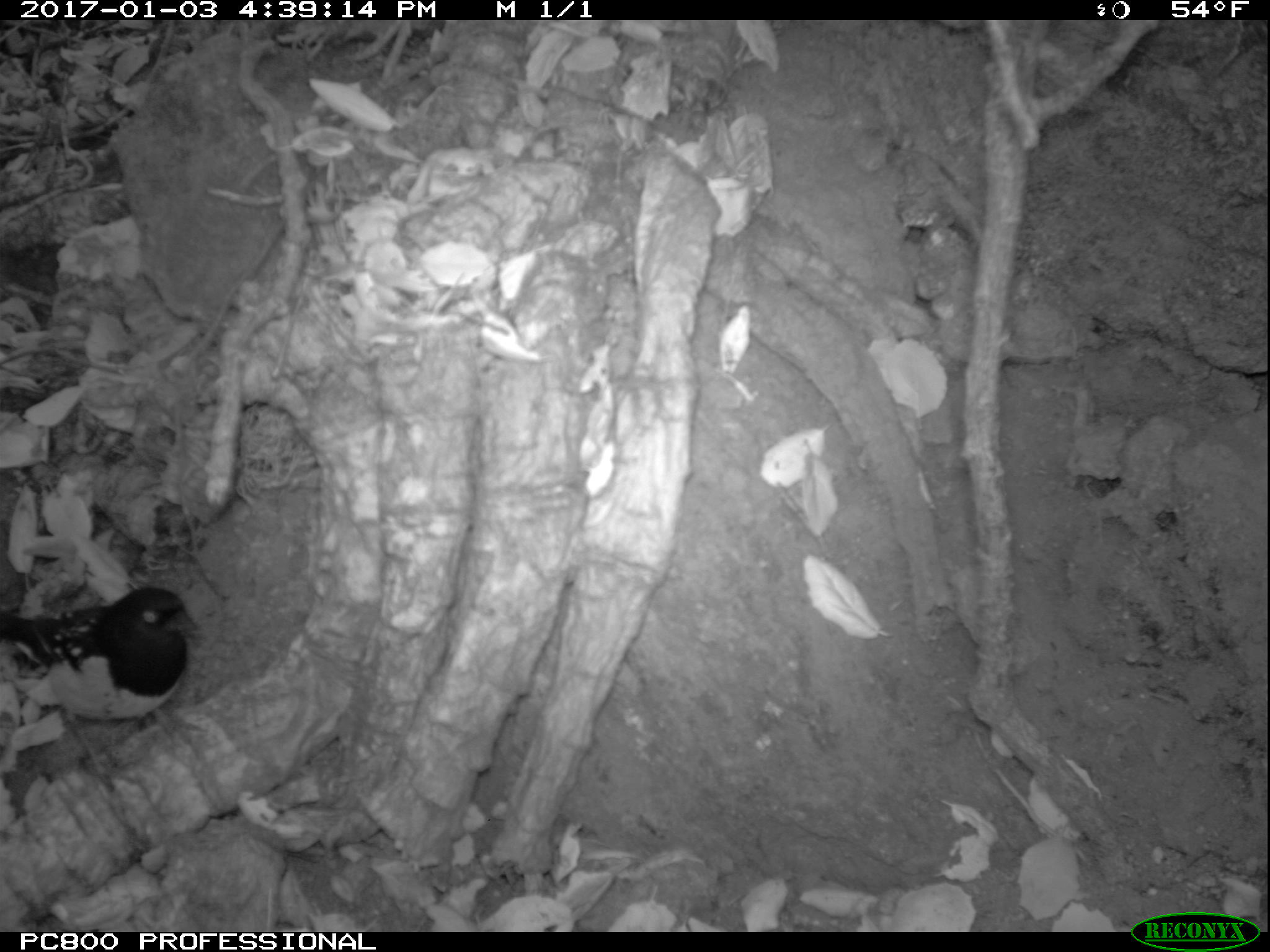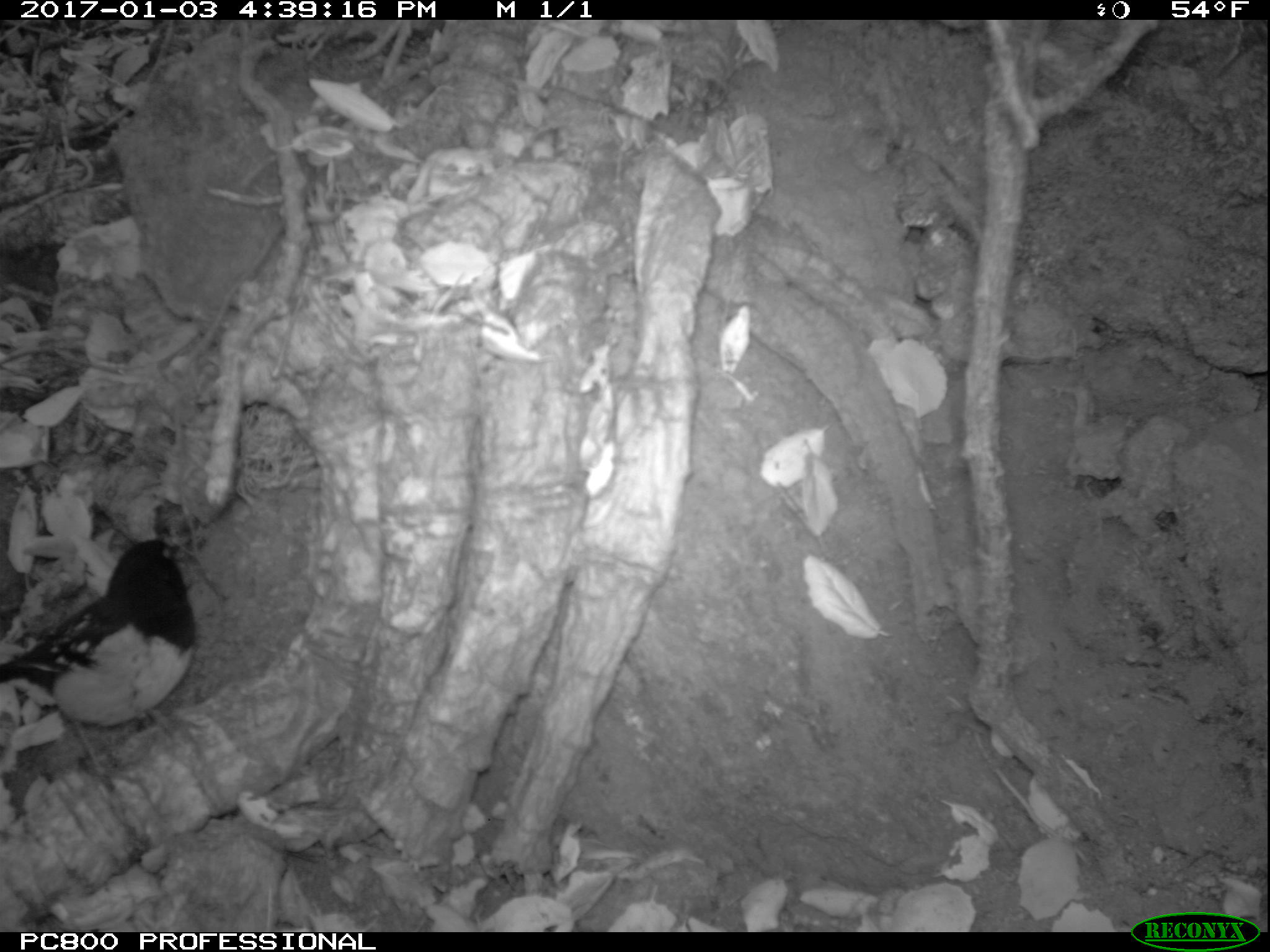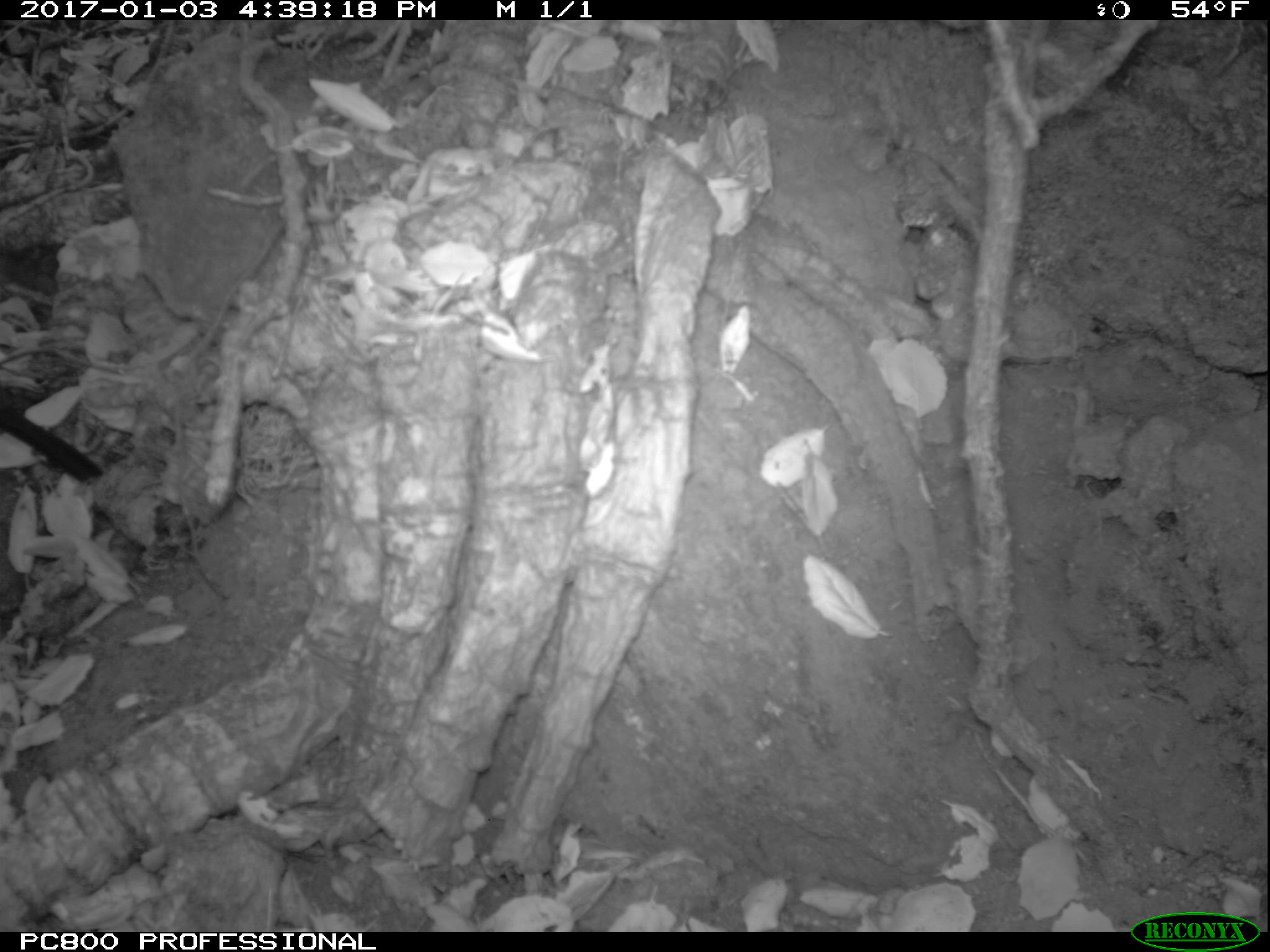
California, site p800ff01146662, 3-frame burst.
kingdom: Animalia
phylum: Chordata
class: Aves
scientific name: Aves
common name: bird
Bird (Aves).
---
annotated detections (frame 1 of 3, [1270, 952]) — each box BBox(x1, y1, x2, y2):
bird: BBox(0, 583, 205, 798)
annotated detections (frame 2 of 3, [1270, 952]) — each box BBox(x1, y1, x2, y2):
bird: BBox(0, 539, 195, 784)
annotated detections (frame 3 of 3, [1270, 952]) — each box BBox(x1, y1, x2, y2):
bird: BBox(0, 387, 102, 482)